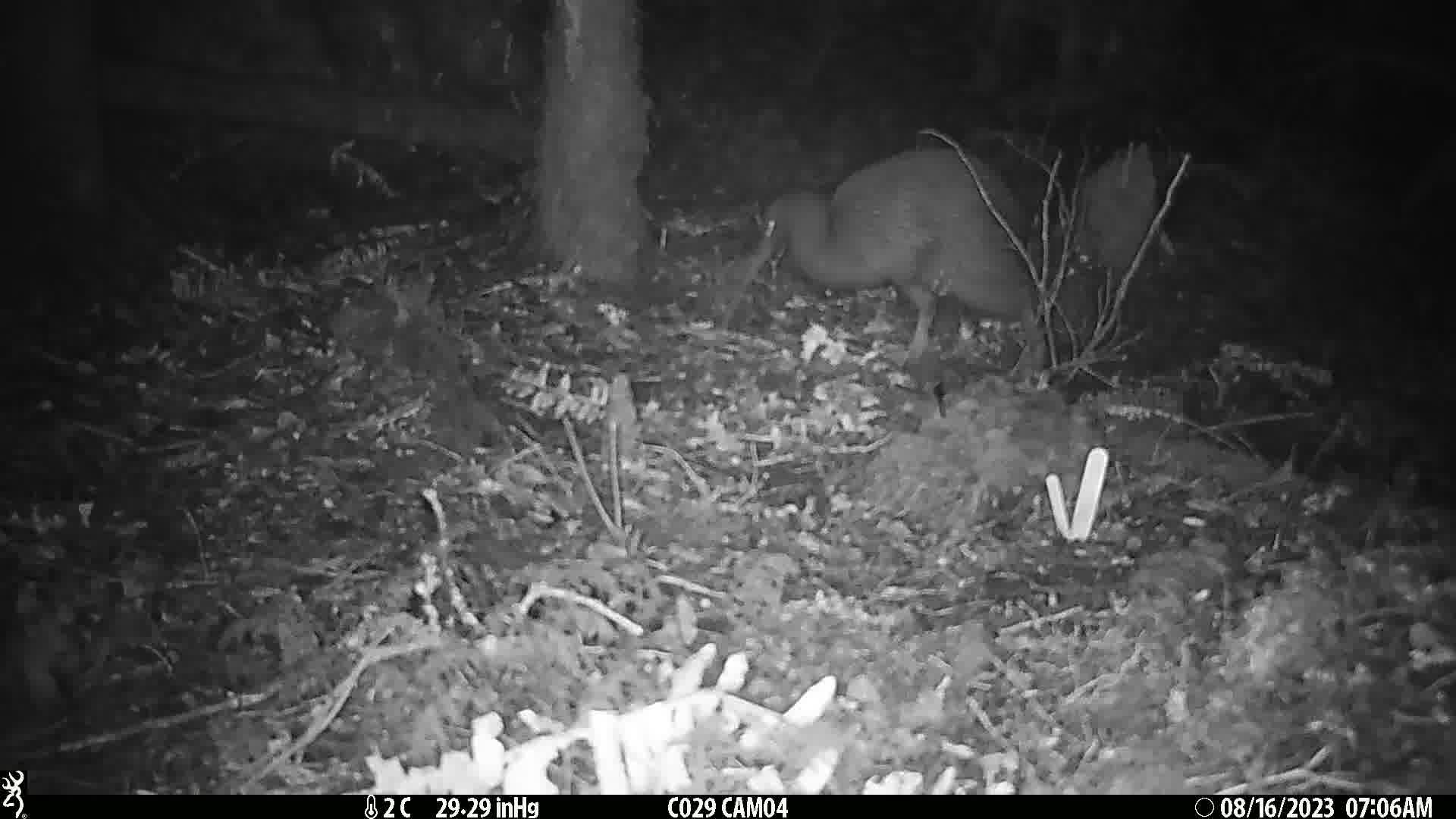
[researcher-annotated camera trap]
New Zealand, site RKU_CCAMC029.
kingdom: Animalia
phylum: Chordata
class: Aves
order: Apterygiformes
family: Apterygidae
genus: Apteryx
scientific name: Apteryx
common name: kiwi